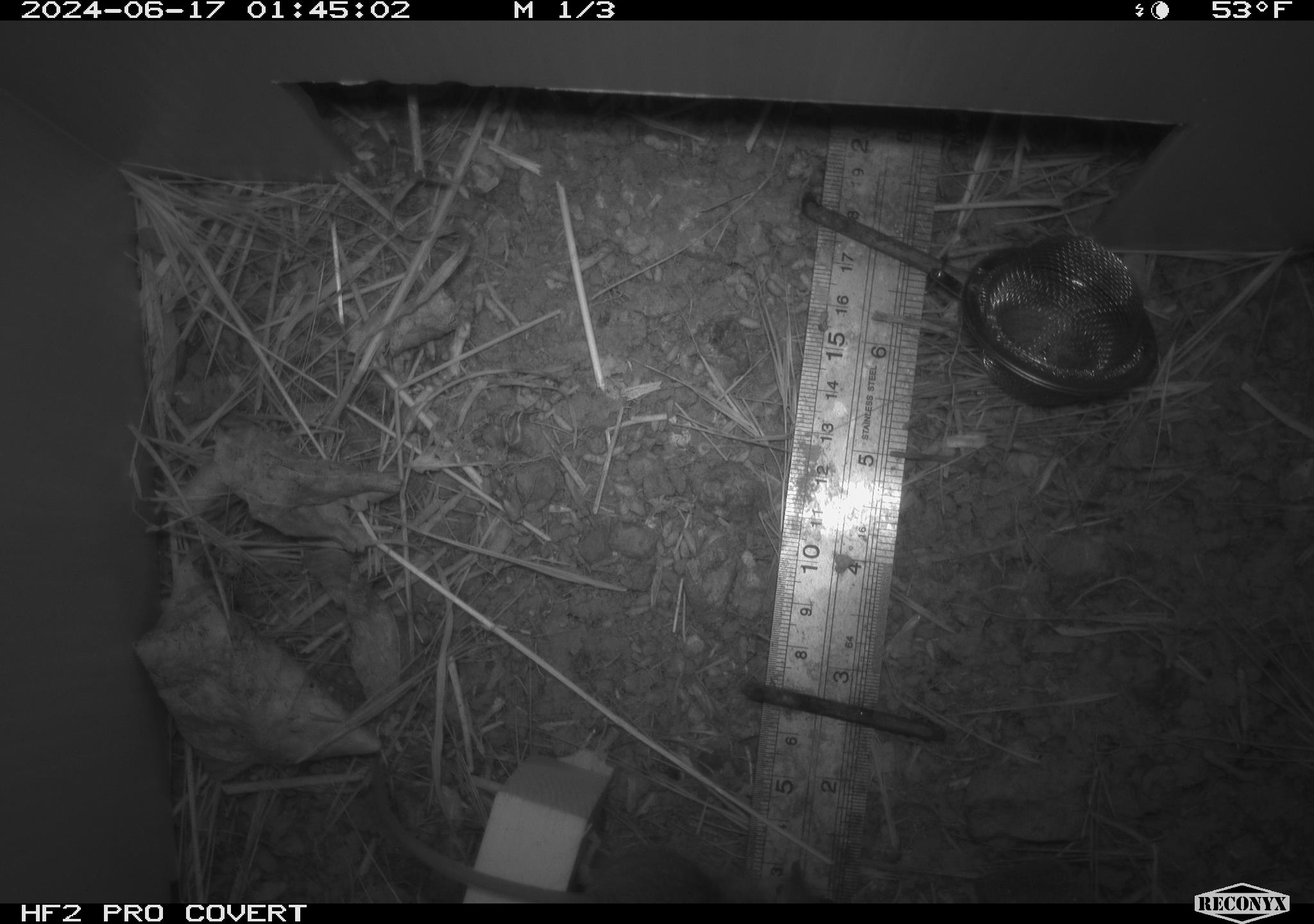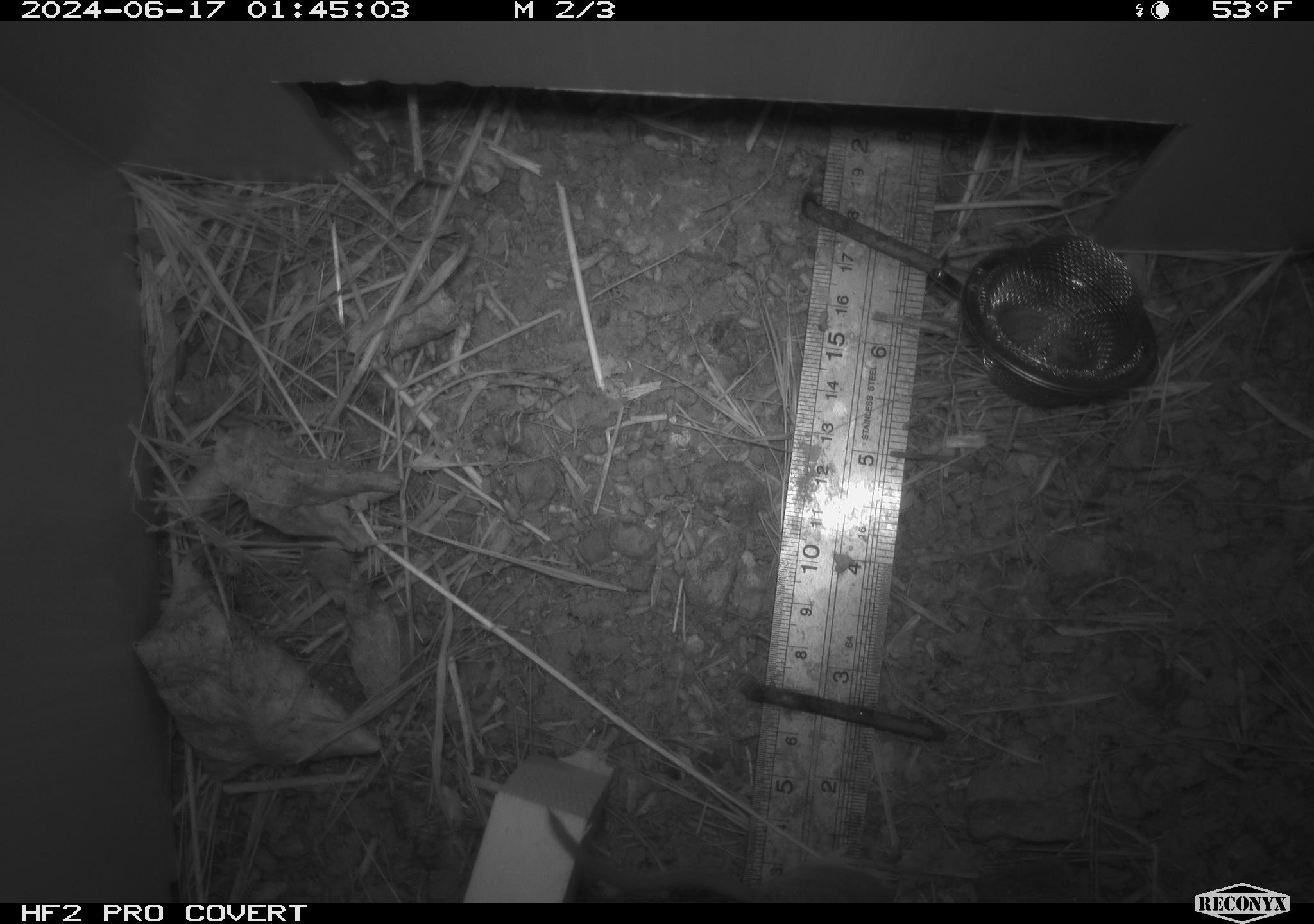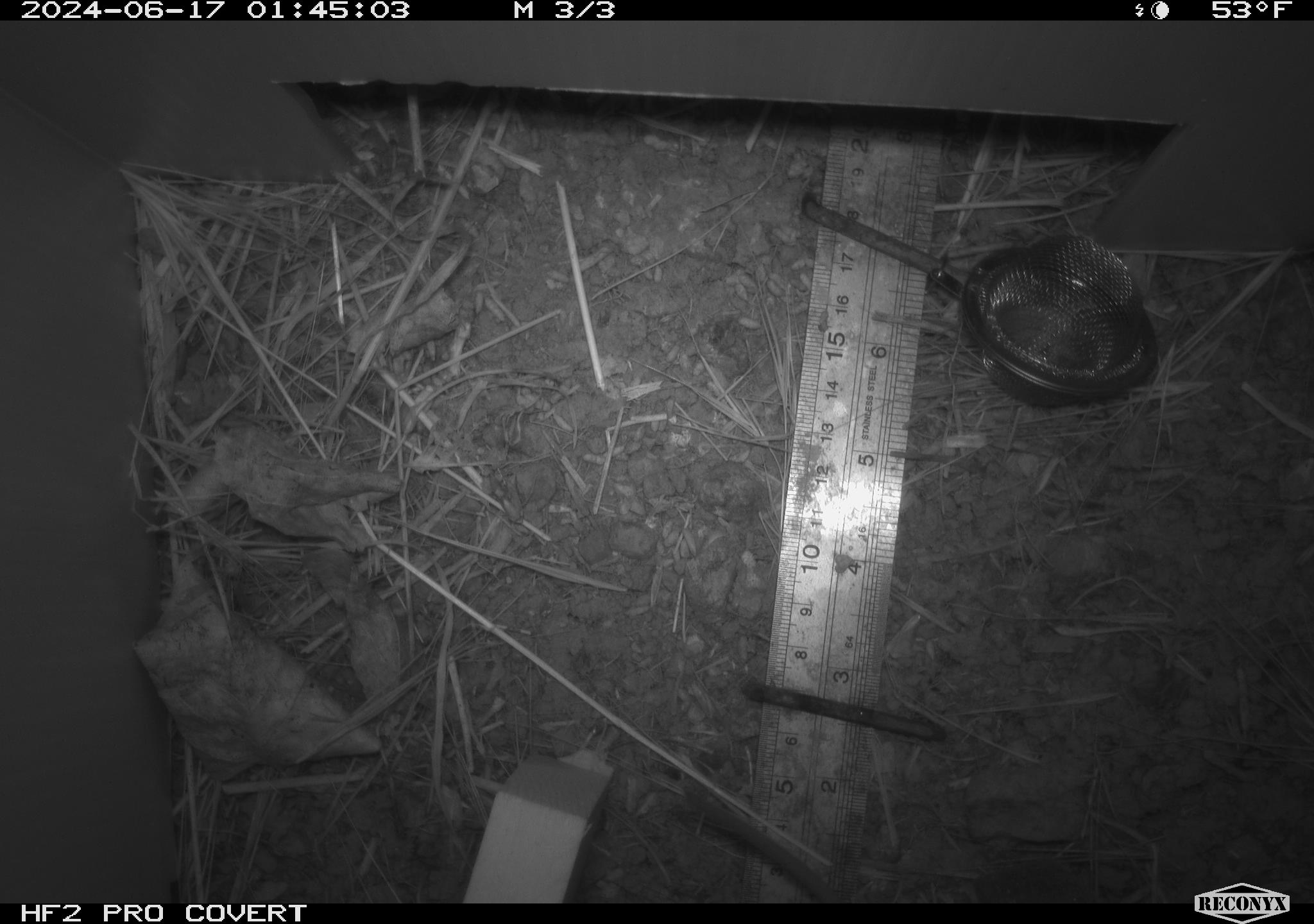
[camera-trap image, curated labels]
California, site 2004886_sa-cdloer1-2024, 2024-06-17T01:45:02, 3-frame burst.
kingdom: Animalia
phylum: Chordata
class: Mammalia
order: Rodentia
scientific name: Rodentia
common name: mouse species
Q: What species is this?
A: Mouse species (Rodentia).